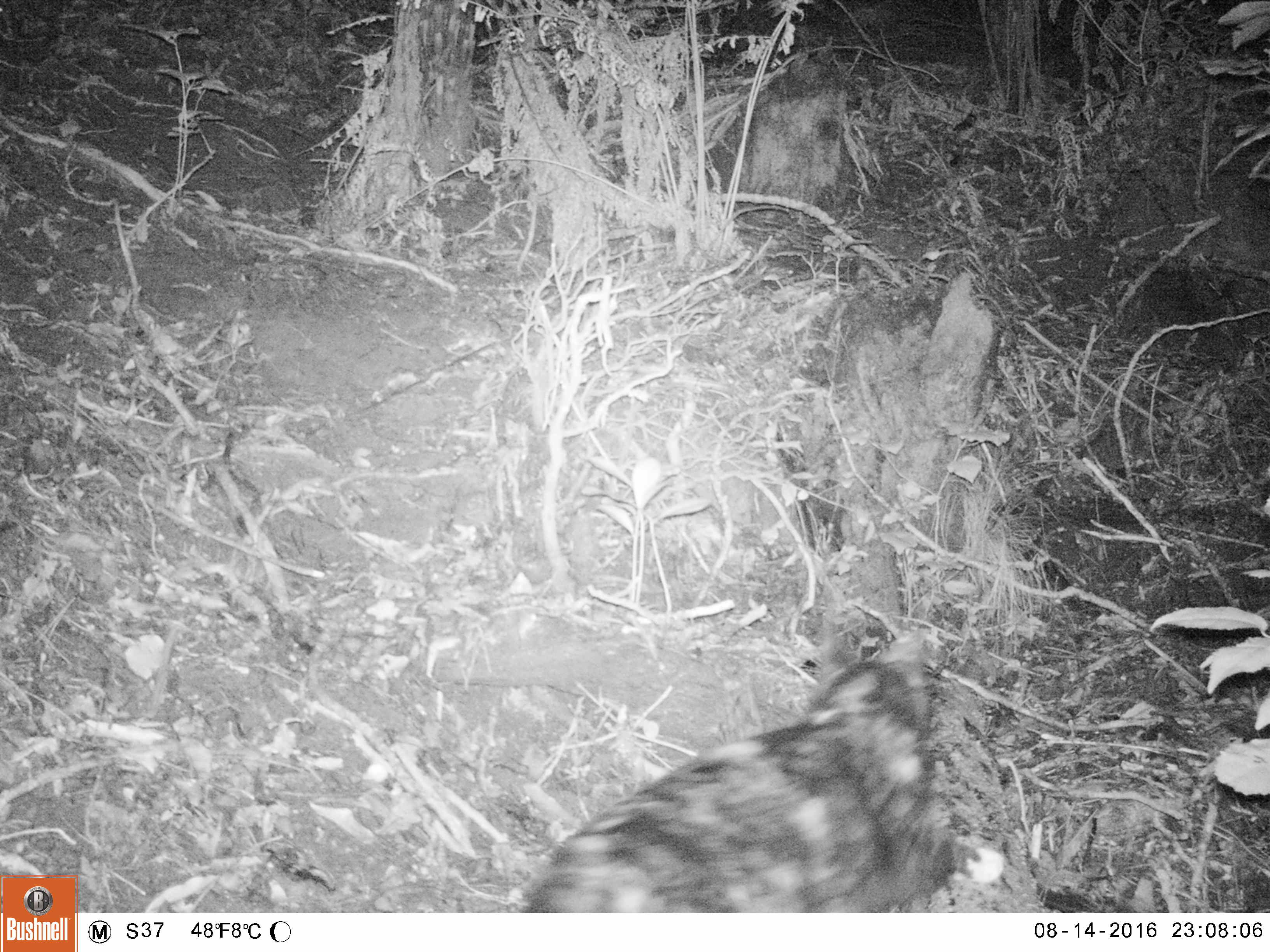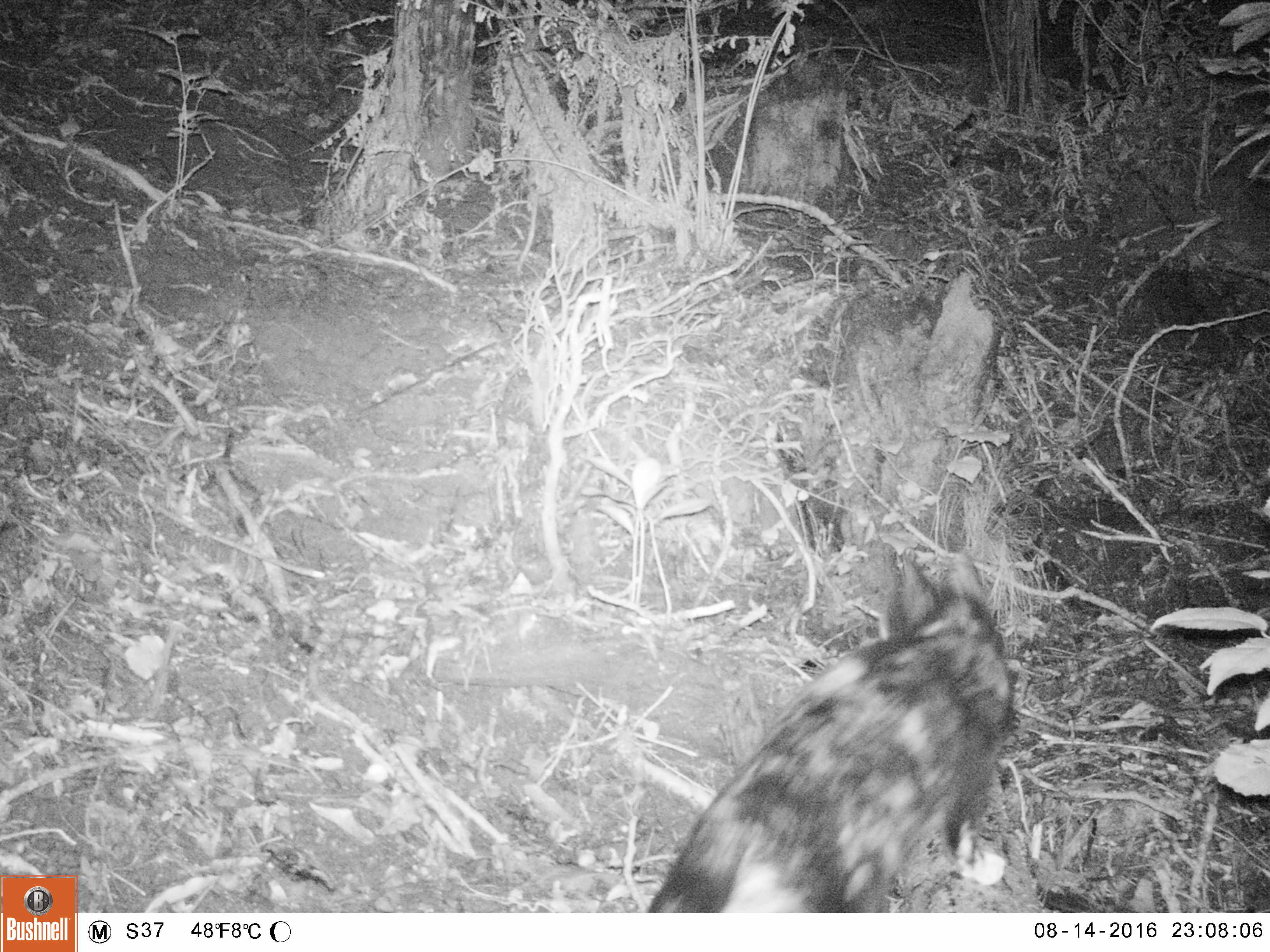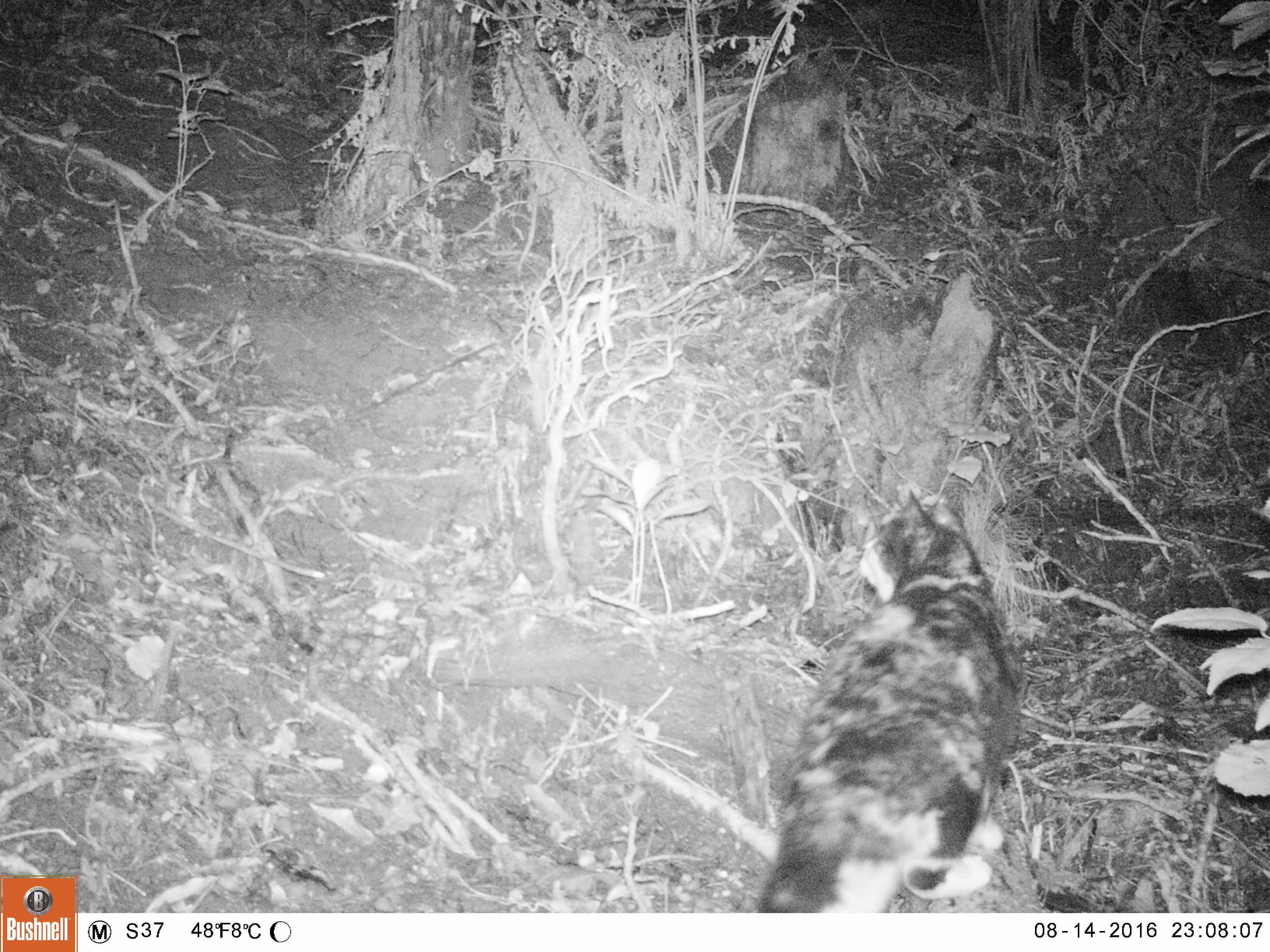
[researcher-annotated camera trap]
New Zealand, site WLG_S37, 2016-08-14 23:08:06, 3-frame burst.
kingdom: Animalia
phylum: Chordata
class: Mammalia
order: Carnivora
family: Felidae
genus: Felis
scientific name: Felis catus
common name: domestic cat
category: cat